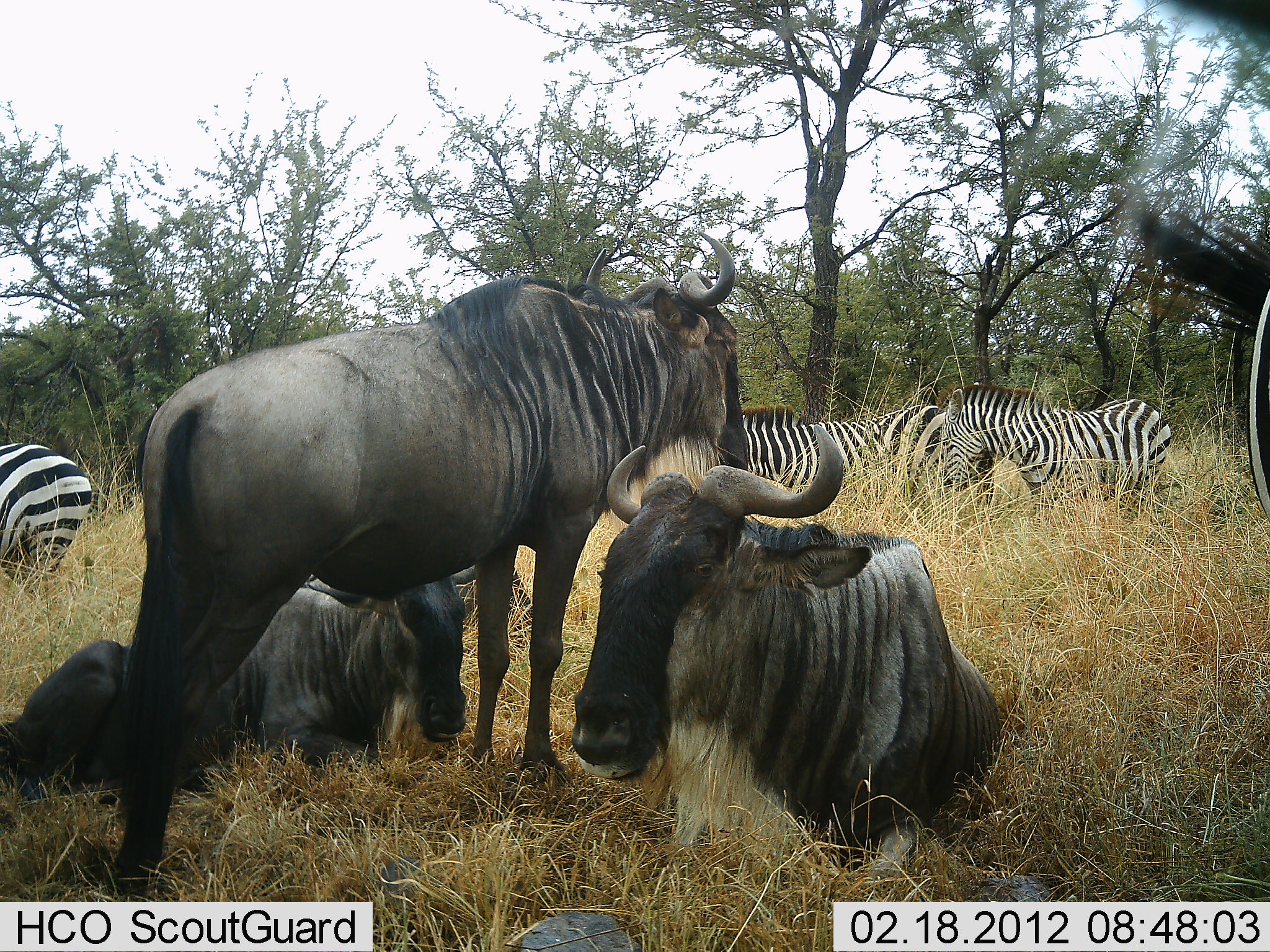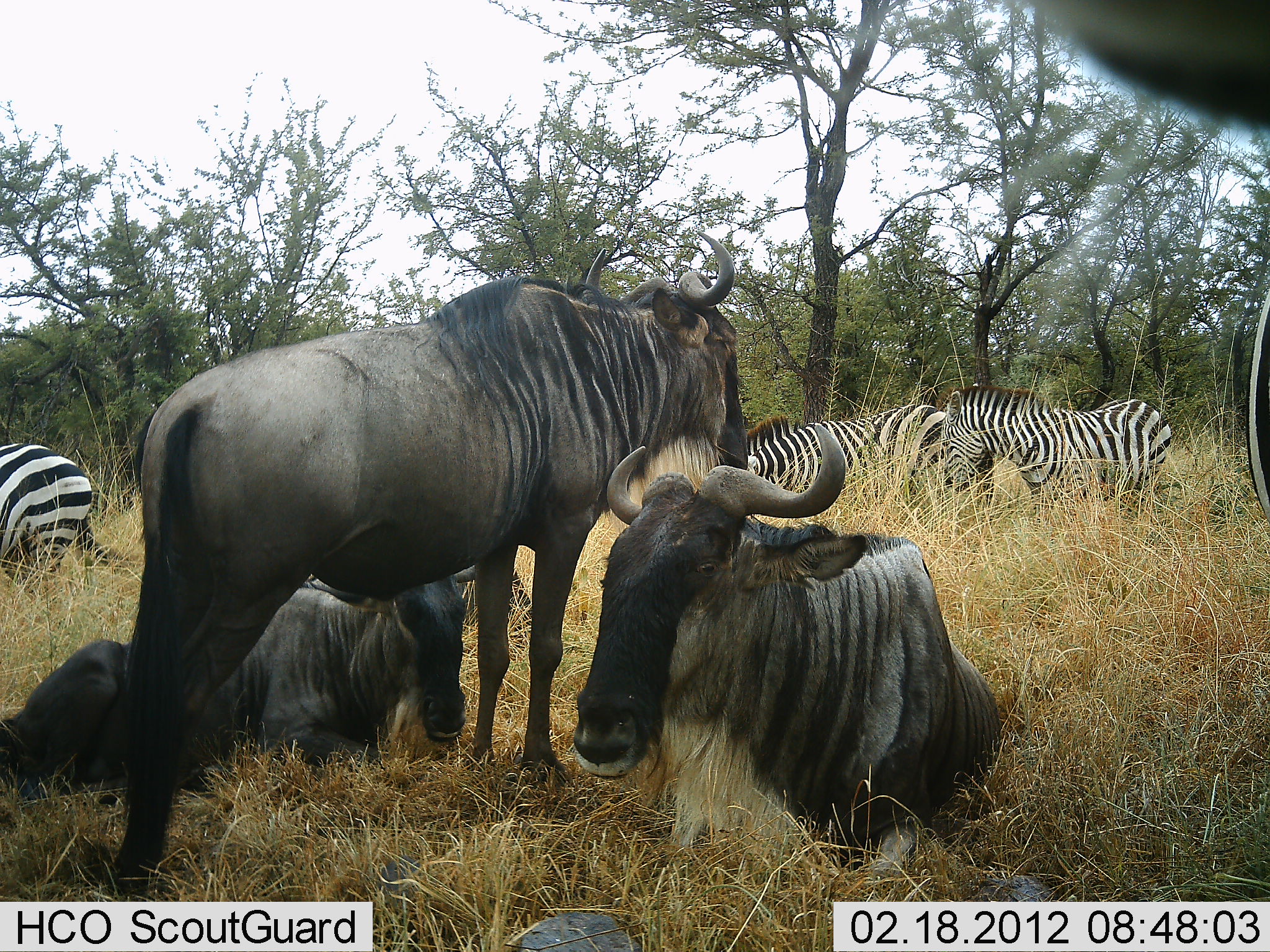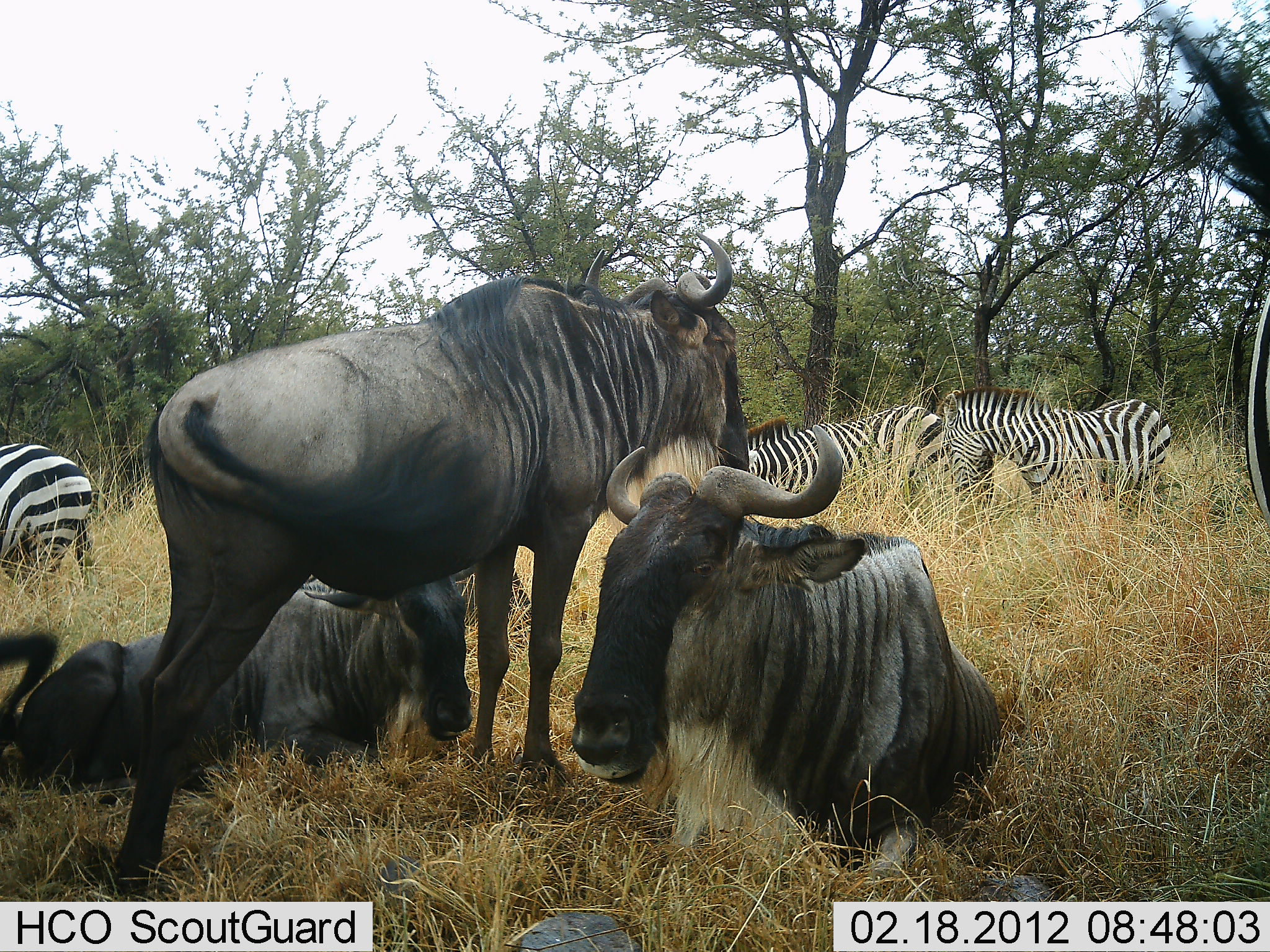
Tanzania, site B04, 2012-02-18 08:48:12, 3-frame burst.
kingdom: Animalia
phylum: Chordata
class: Mammalia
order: Artiodactyla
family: Bovidae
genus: Connochaetes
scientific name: Connochaetes taurinus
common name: blue wildebeest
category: wildebeest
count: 3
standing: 74%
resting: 96%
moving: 0%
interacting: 4%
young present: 0%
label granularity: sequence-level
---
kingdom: Animalia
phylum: Chordata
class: Mammalia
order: Perissodactyla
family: Equidae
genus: Equus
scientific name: Equus quagga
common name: plains zebra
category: zebra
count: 4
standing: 77%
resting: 15%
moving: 8%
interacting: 0%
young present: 0%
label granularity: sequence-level